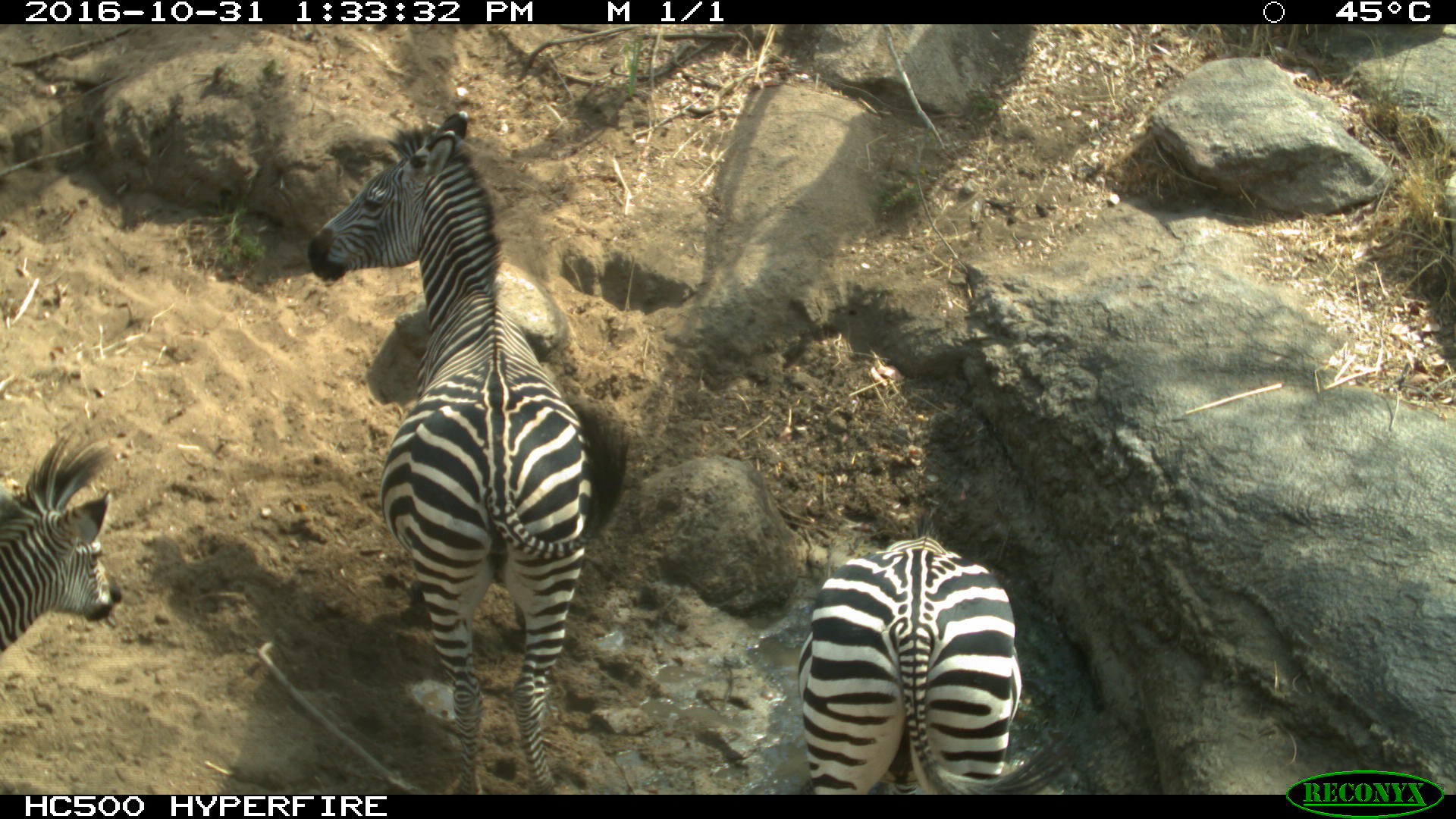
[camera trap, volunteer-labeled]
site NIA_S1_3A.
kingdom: Animalia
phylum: Chordata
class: Mammalia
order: Perissodactyla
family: Equidae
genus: Equus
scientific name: Equus quagga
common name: plains zebra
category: zebraplains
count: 3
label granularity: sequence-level